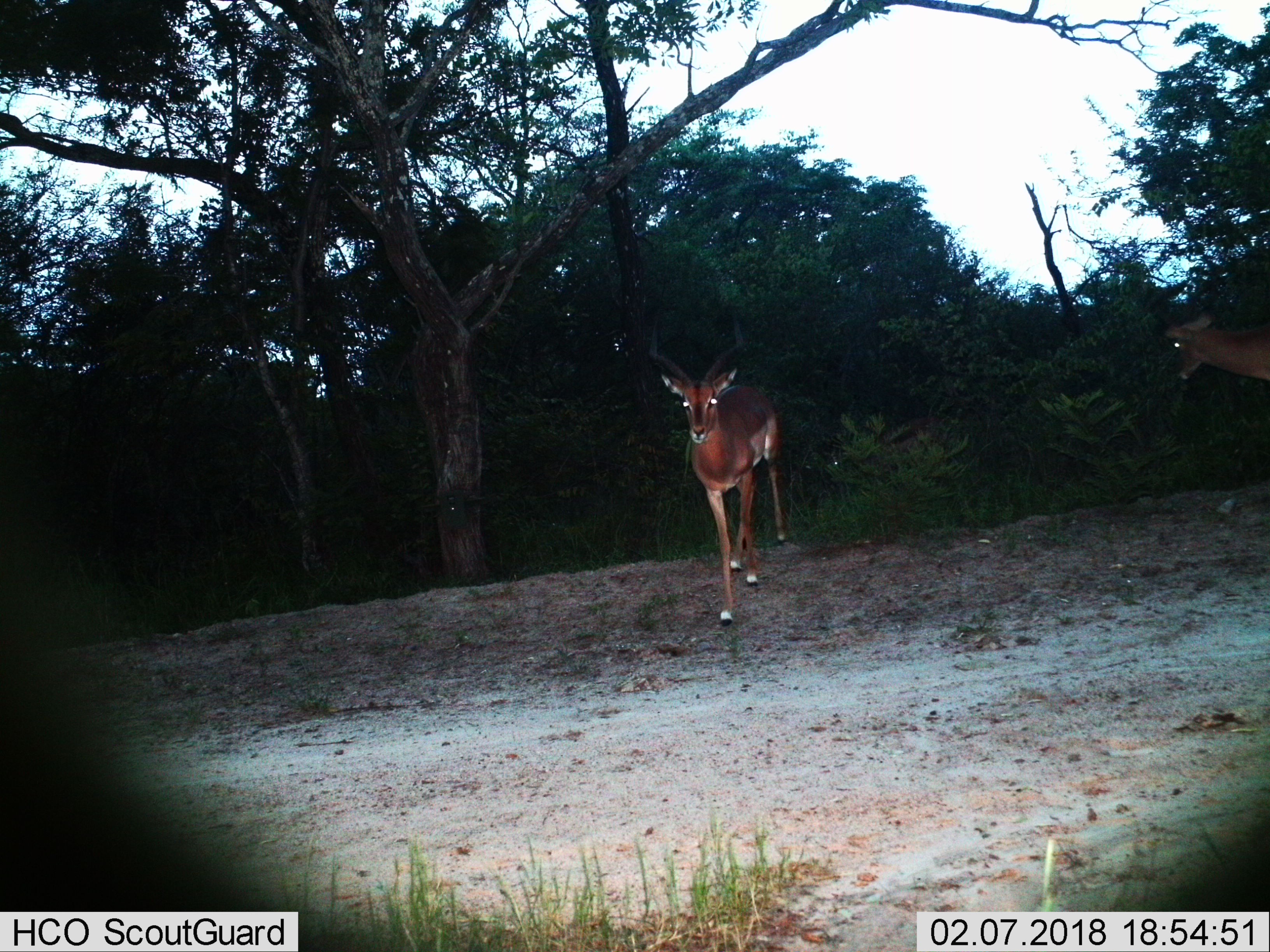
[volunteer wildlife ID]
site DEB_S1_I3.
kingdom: Animalia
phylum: Chordata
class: Mammalia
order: Artiodactyla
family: Bovidae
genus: Aepyceros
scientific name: Aepyceros melampus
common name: impala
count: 2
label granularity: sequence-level